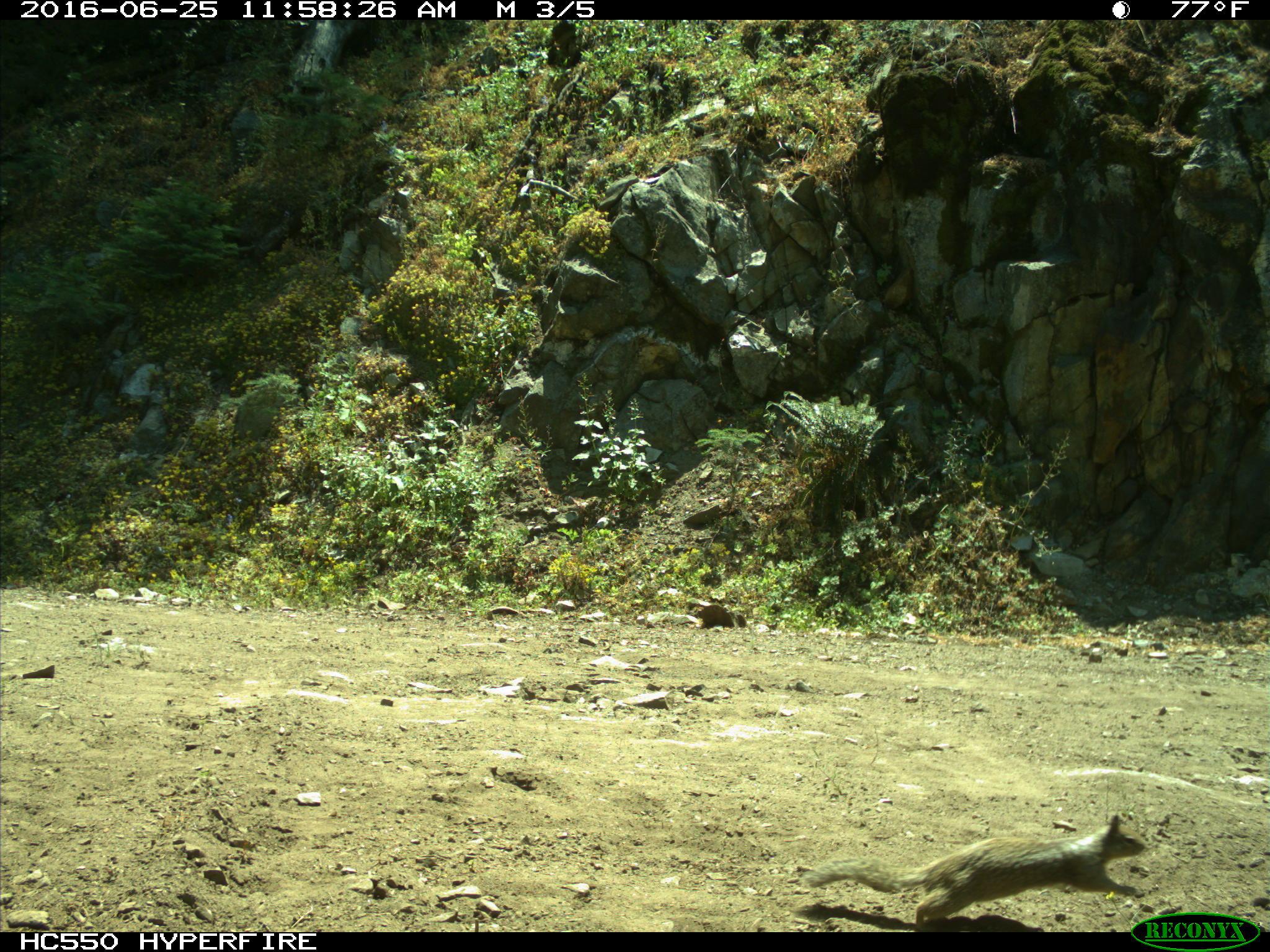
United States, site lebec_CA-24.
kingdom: Animalia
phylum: Chordata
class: Mammalia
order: Rodentia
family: Sciuridae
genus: Otospermophilus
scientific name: Otospermophilus beecheyi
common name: california ground squirrel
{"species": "Otospermophilus beecheyi (california ground squirrel)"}